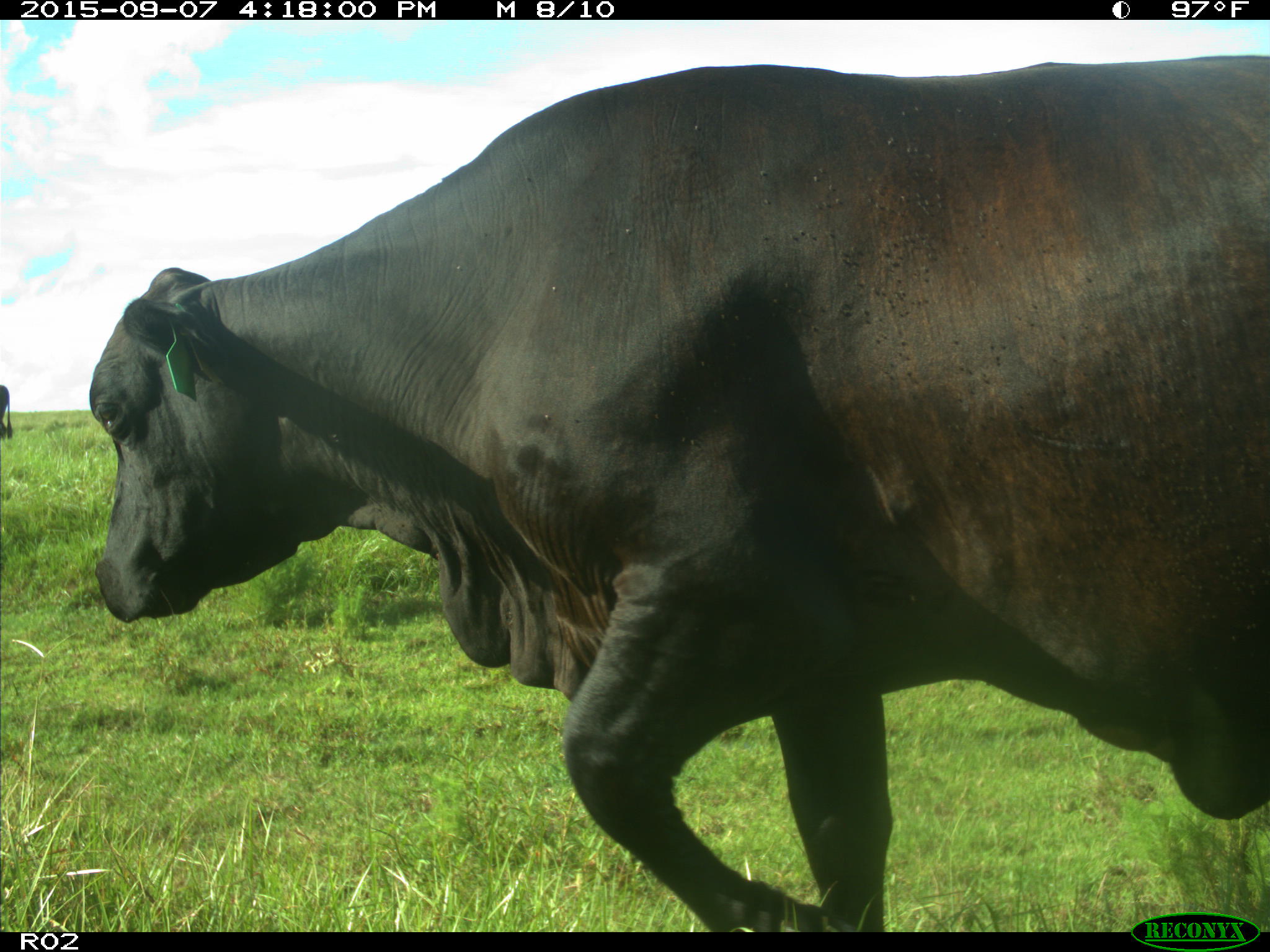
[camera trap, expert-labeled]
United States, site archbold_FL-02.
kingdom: Animalia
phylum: Chordata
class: Mammalia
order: Artiodactyla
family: Bovidae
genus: Bos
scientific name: Bos taurus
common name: domestic cow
Bos taurus (domestic cow).